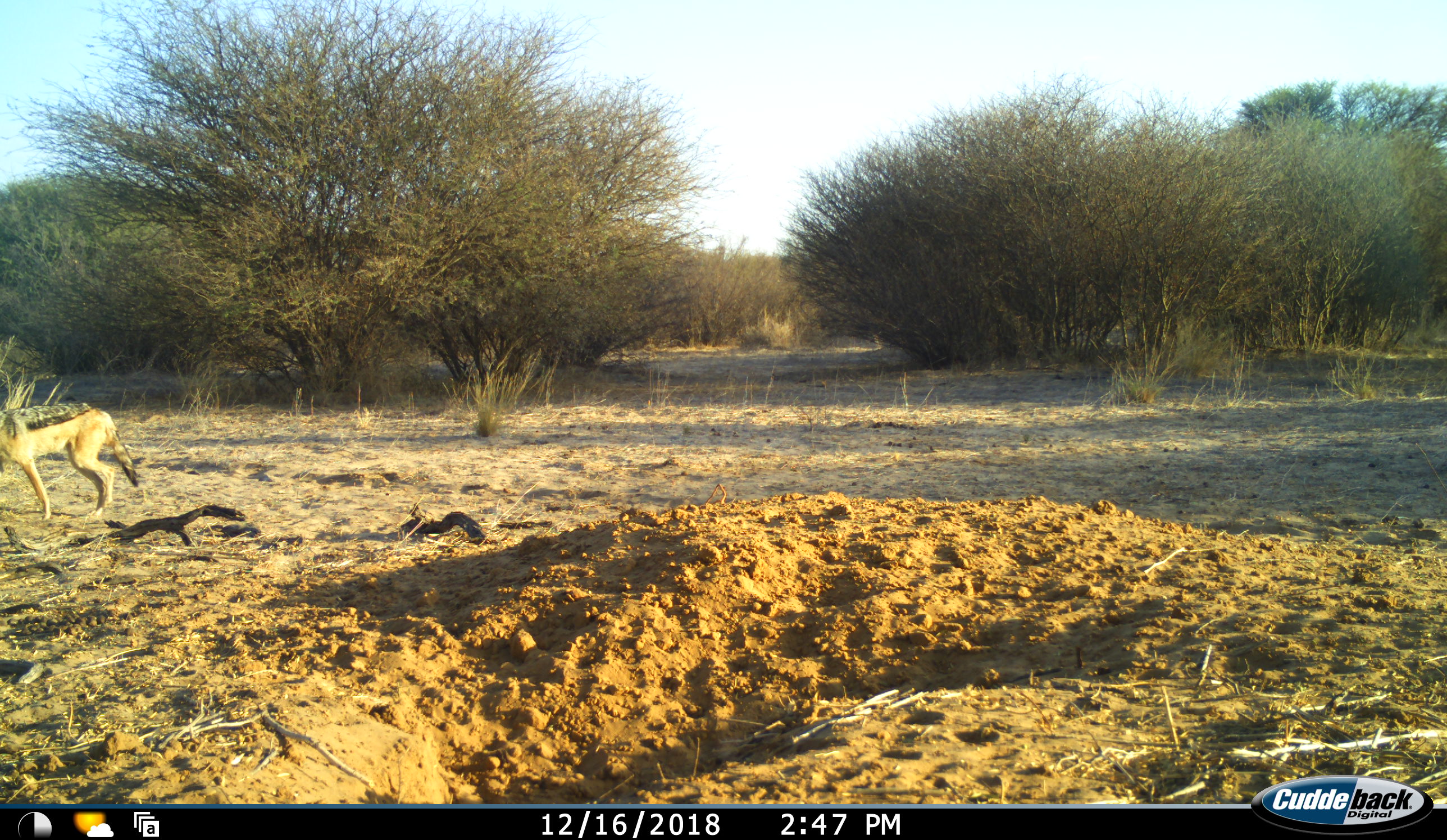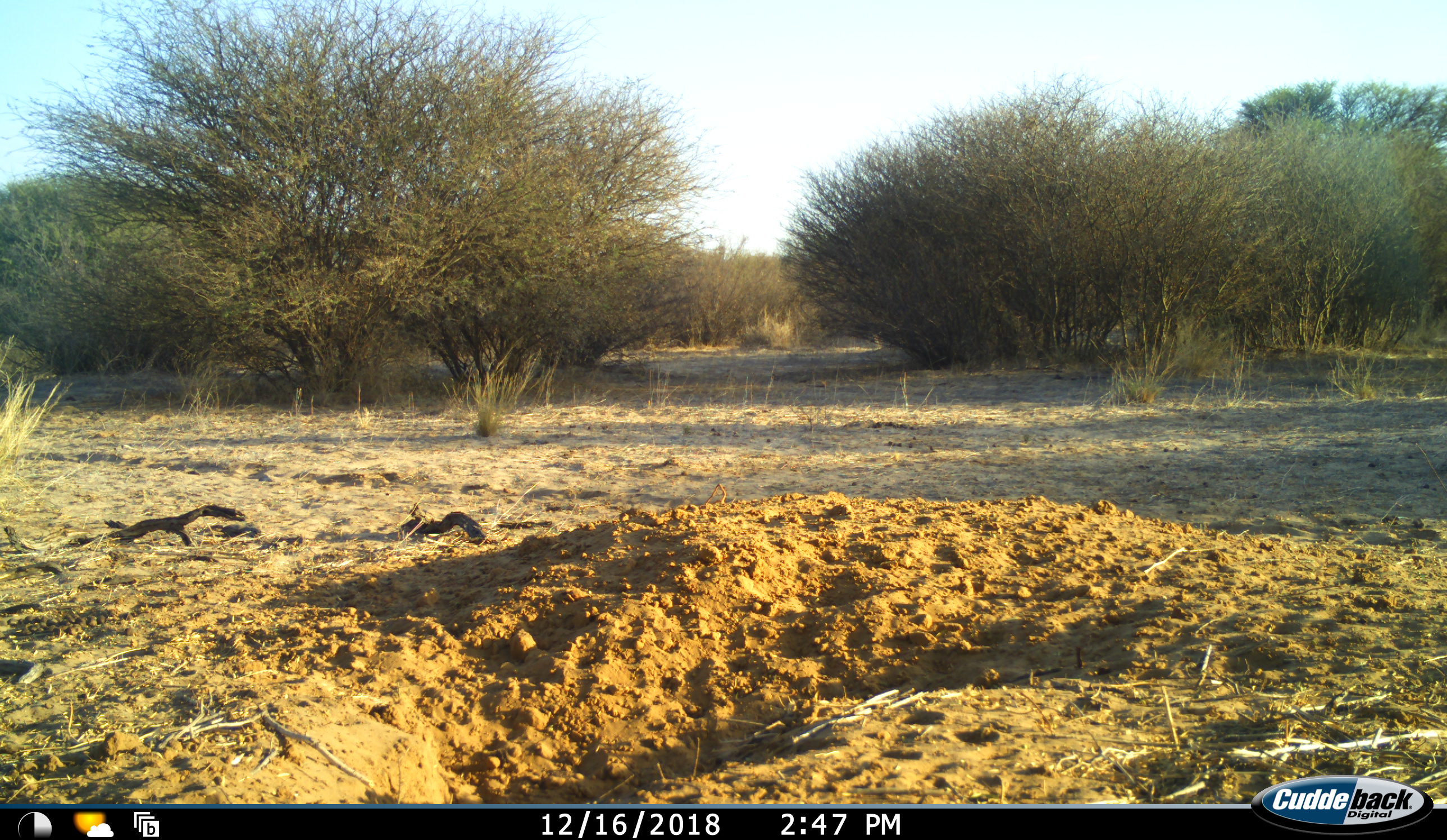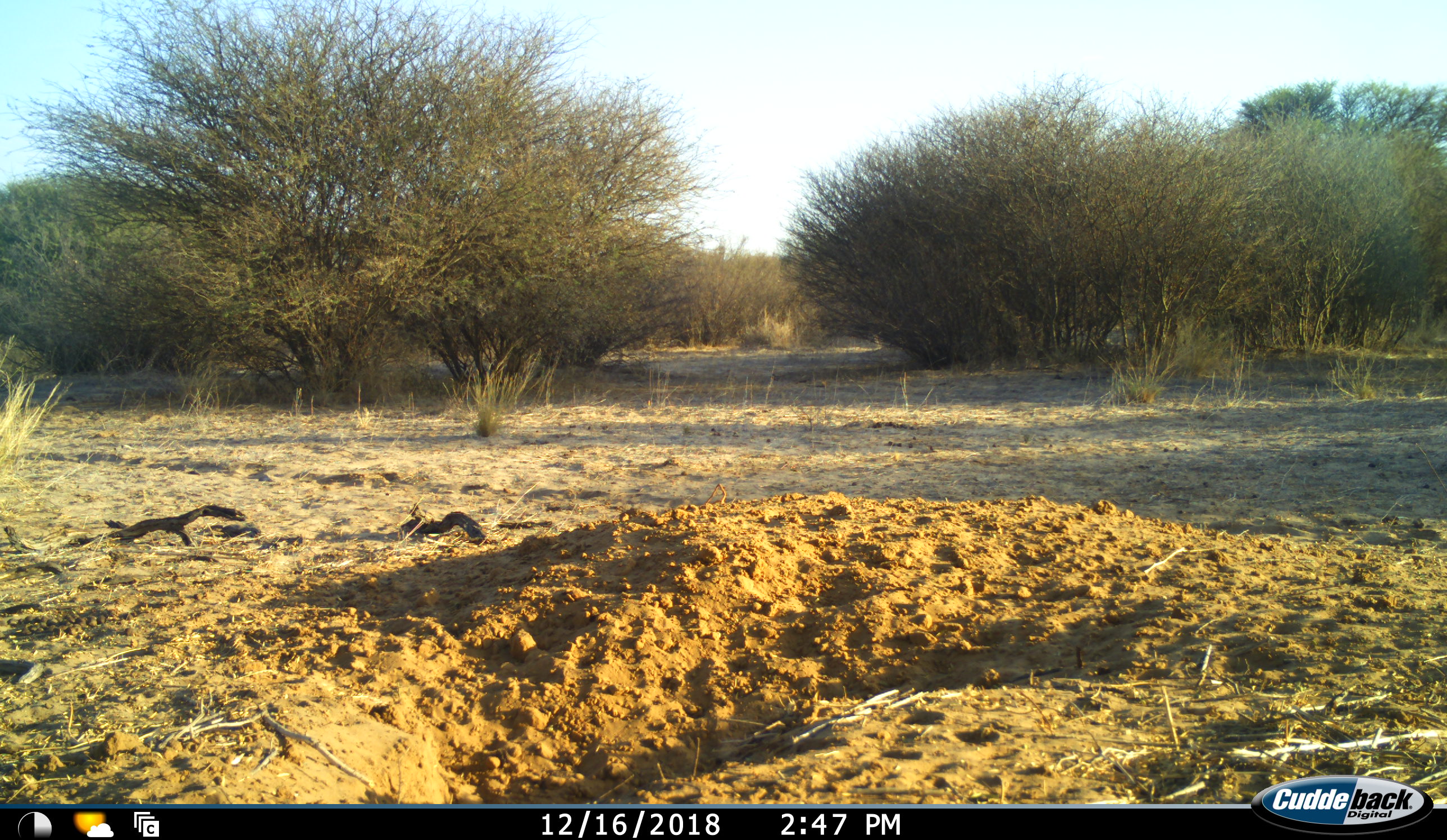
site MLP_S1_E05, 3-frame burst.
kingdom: Animalia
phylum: Chordata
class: Mammalia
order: Carnivora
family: Canidae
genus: Lupulella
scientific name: Lupulella mesomelas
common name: black-backed jackal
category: jackalblackbacked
Jackalblackbacked (black-backed jackal) (Lupulella mesomelas), count 1. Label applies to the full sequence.